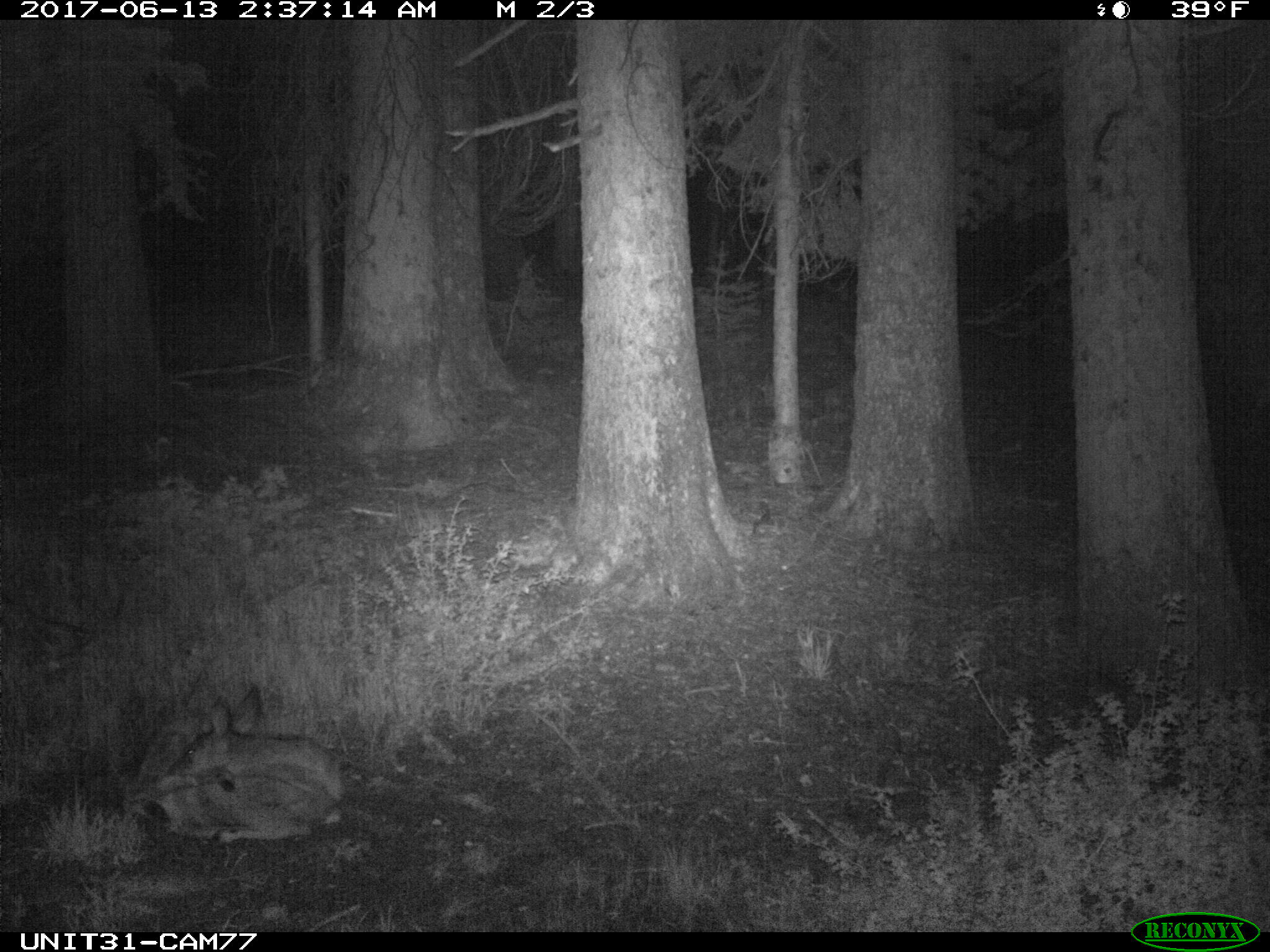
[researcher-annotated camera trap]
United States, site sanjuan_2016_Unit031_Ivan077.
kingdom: Animalia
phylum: Chordata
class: Mammalia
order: Artiodactyla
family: Cervidae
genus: Odocoileus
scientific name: Odocoileus hemionus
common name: mule deer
Odocoileus hemionus (mule deer).